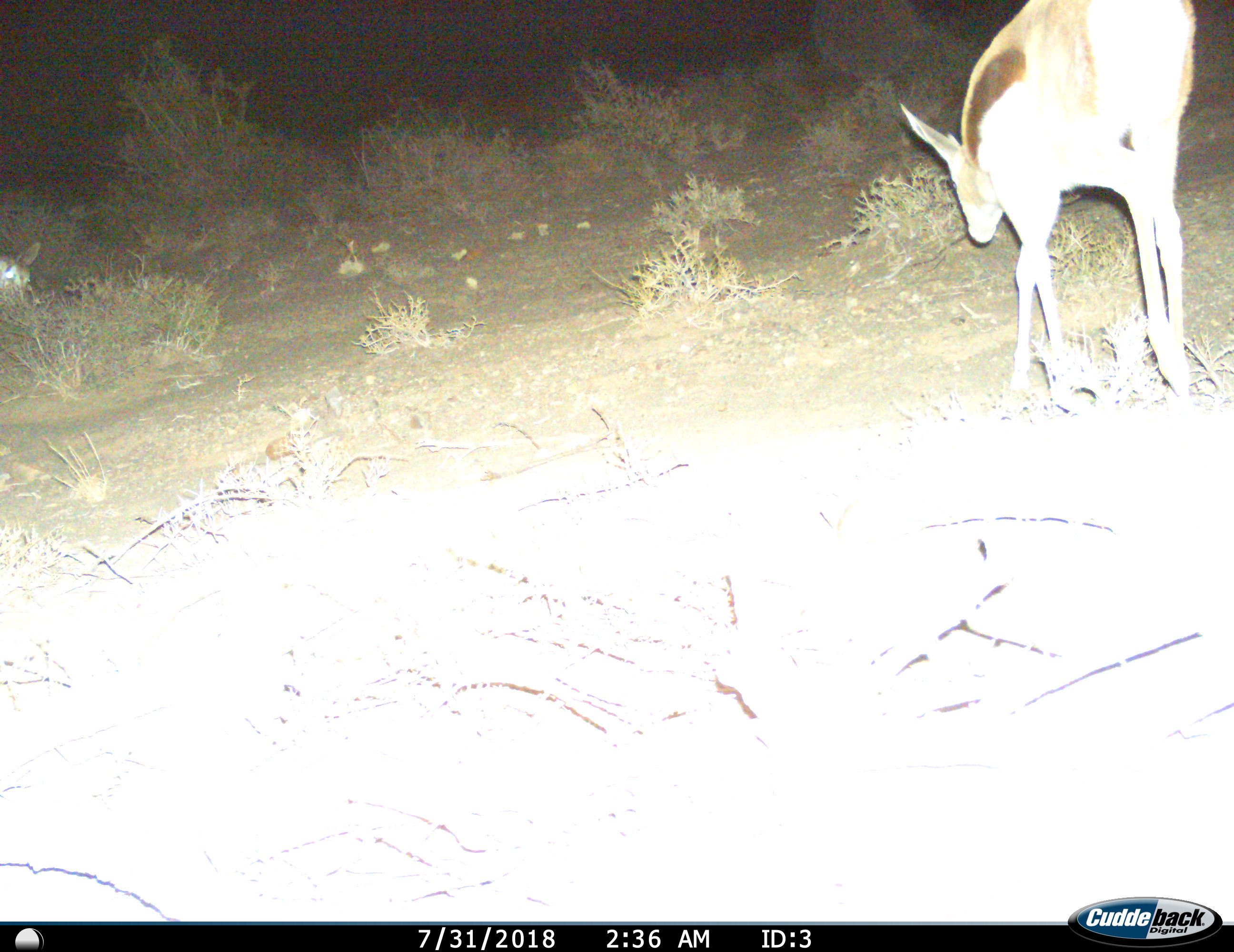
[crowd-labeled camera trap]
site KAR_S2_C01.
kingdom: Animalia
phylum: Chordata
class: Mammalia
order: Artiodactyla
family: Bovidae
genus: Antidorcas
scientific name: Antidorcas marsupialis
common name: springbok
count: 1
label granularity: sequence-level